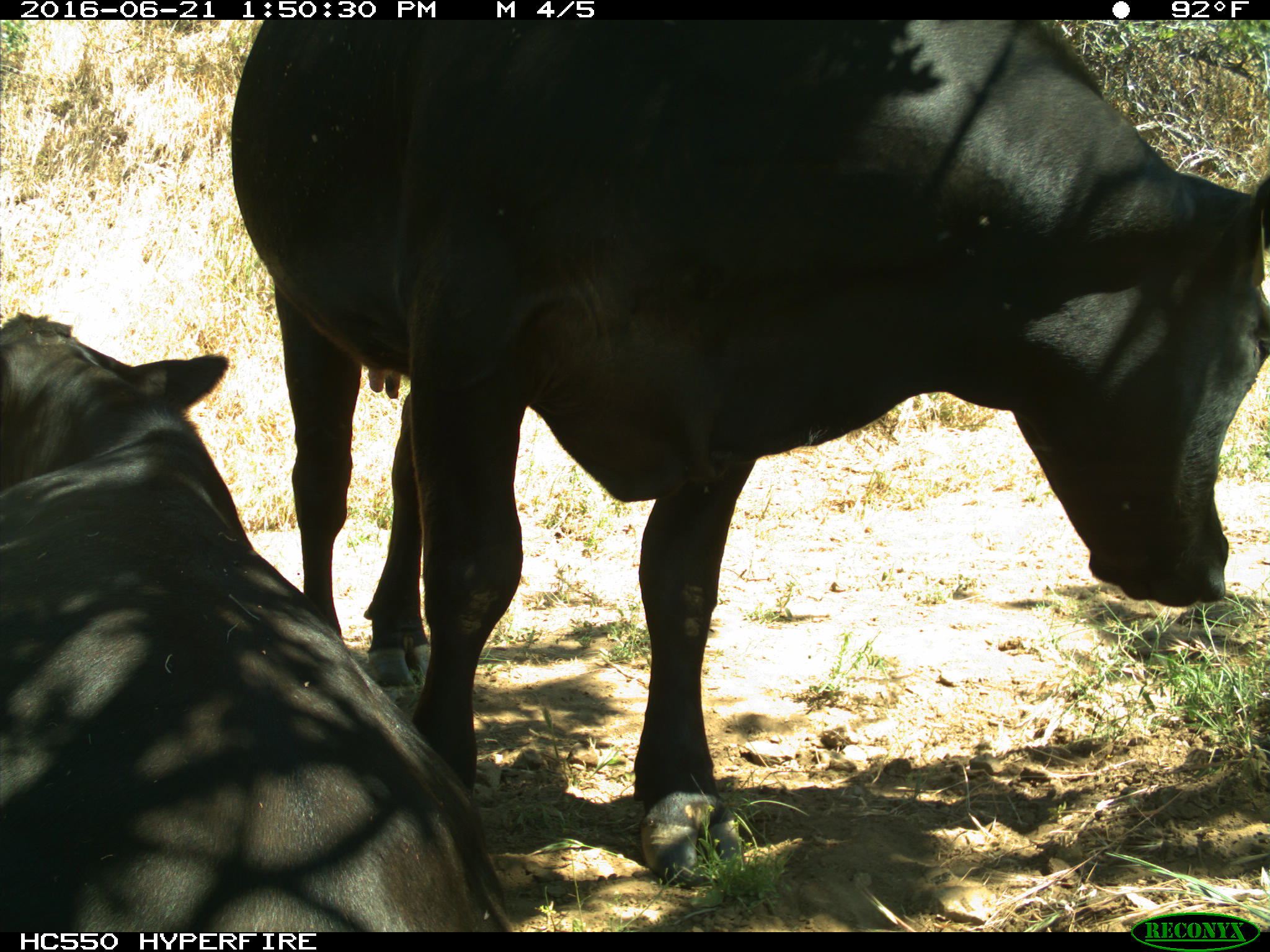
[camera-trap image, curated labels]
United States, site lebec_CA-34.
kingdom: Animalia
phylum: Chordata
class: Mammalia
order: Artiodactyla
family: Bovidae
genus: Bos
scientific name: Bos taurus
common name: domestic cow